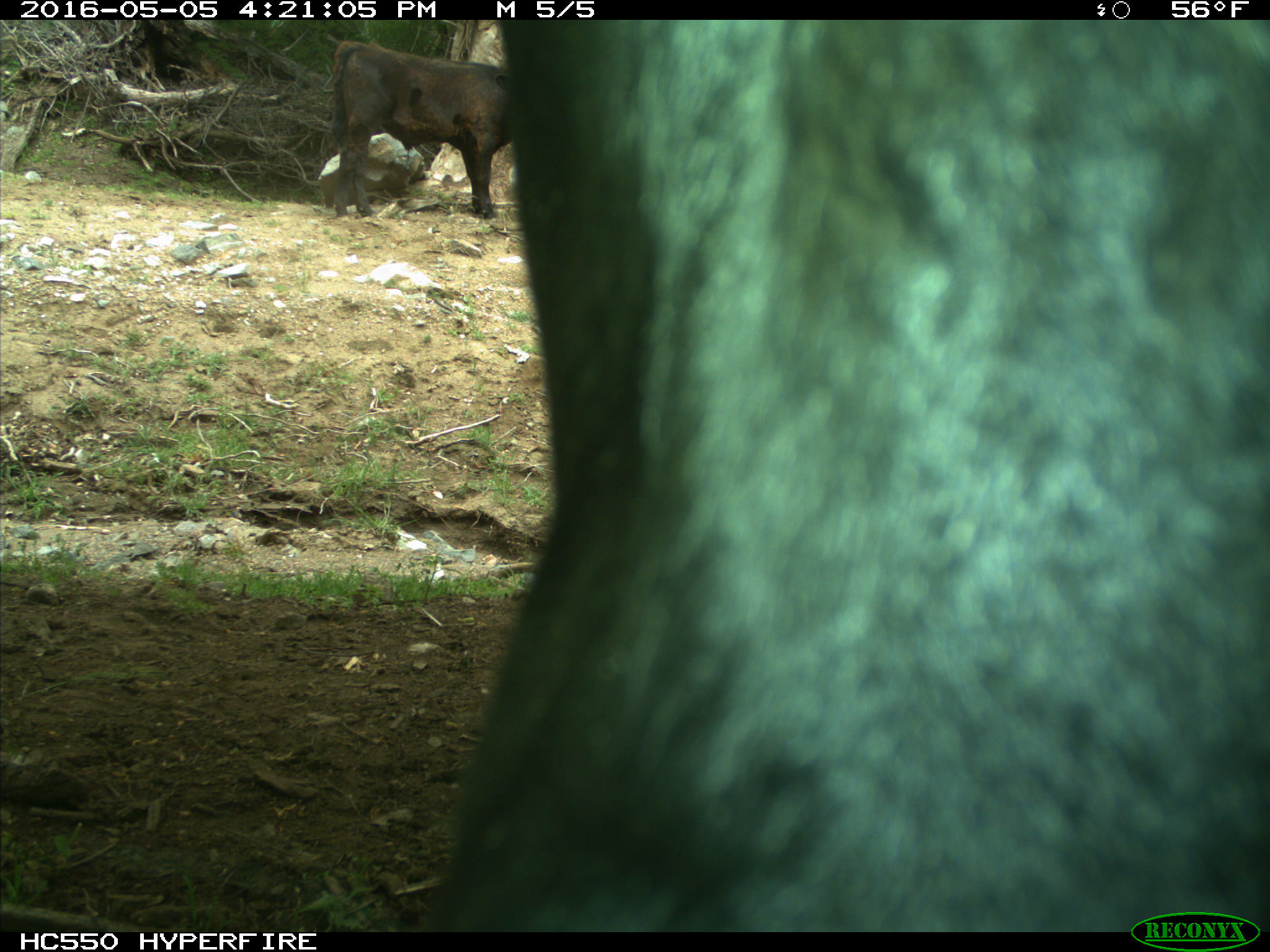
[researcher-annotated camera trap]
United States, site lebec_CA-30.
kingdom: Animalia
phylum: Chordata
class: Mammalia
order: Artiodactyla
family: Bovidae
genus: Bos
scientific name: Bos taurus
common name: domestic cow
Bos taurus (domestic cow).